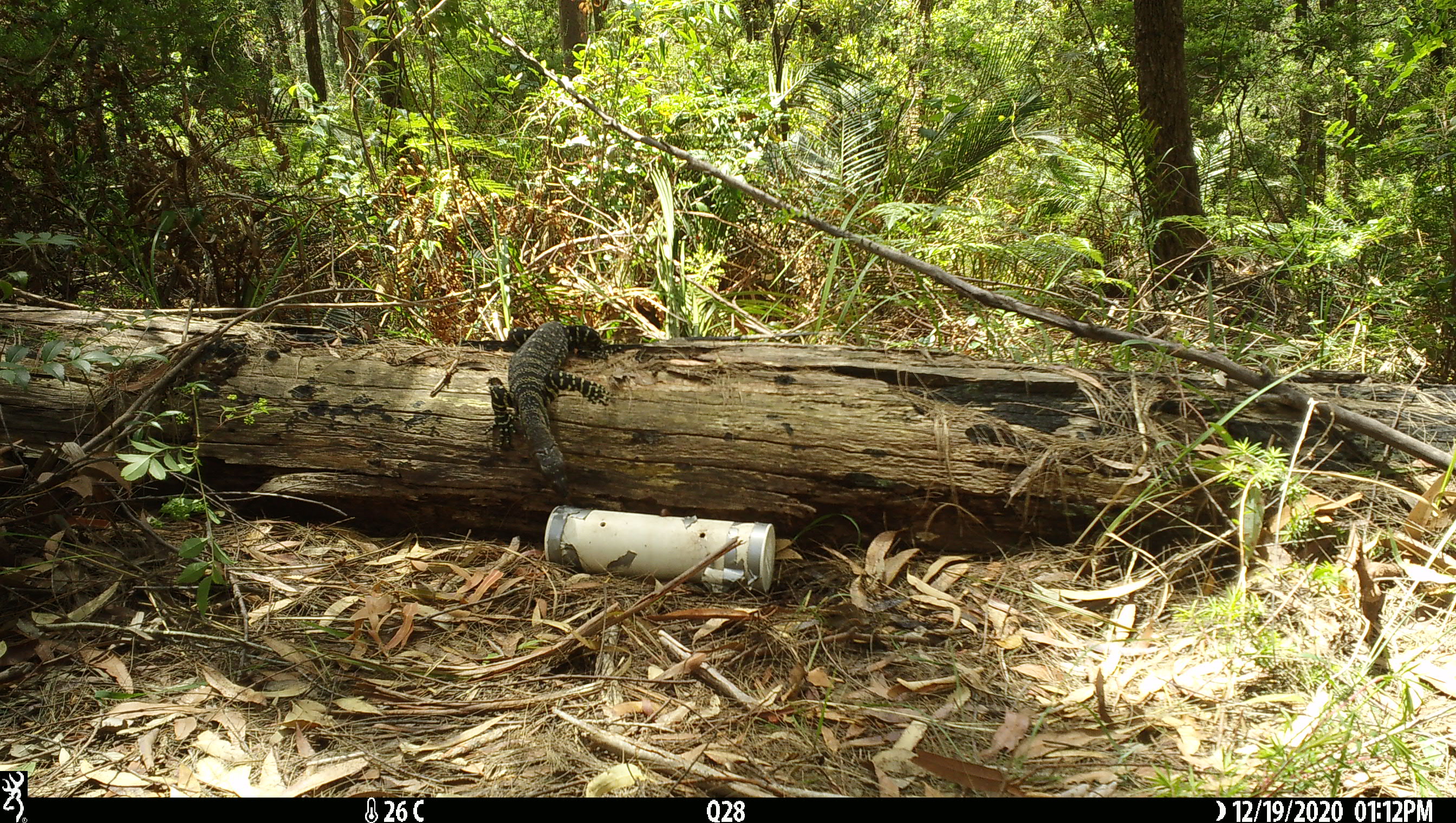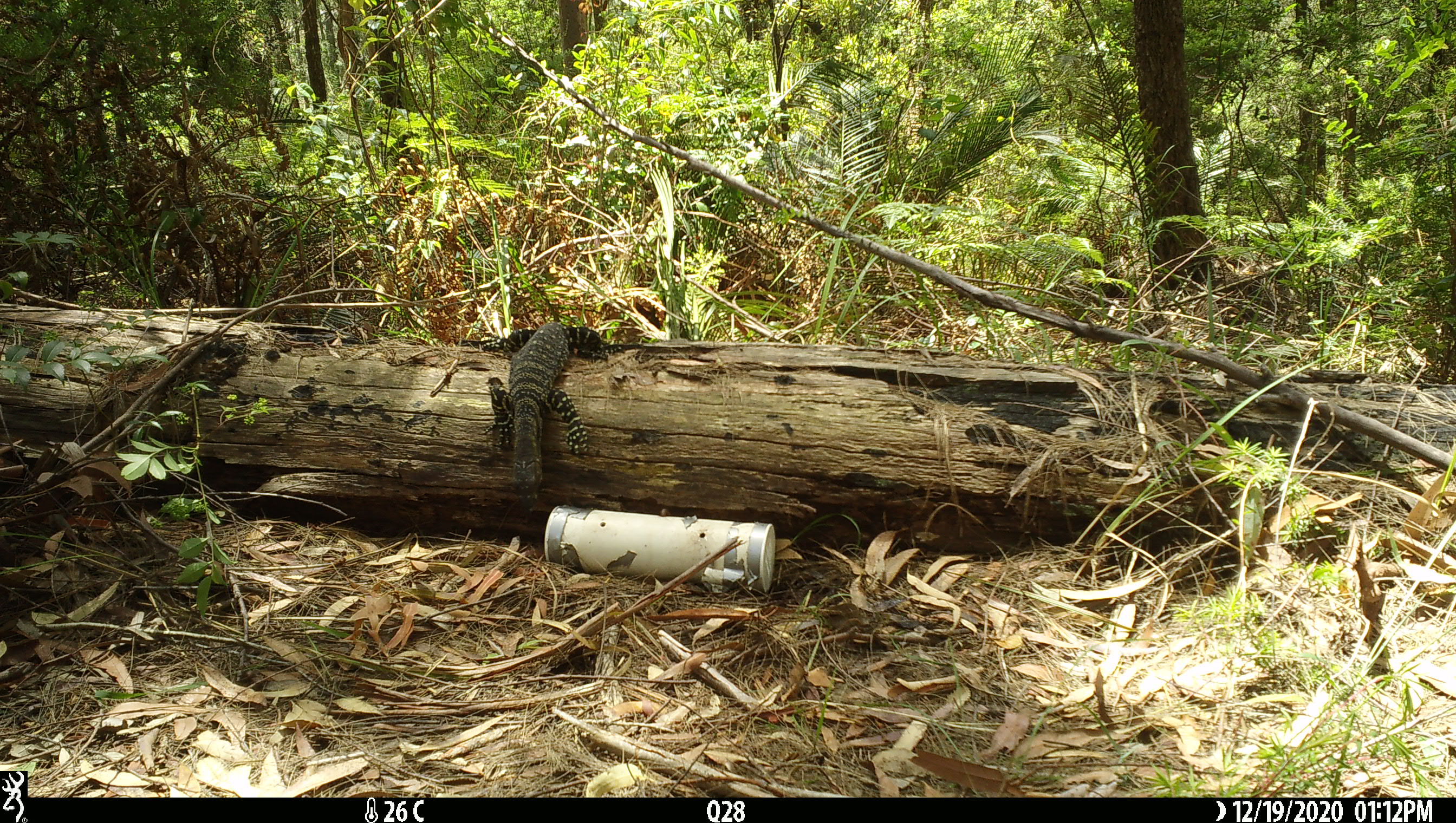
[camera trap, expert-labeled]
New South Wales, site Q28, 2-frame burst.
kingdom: Animalia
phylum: Chordata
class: Reptilia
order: Squamata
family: Varanidae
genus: Varanus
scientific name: Varanus varius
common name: lace monitor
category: goanna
Goanna (lace monitor) (Varanus varius).